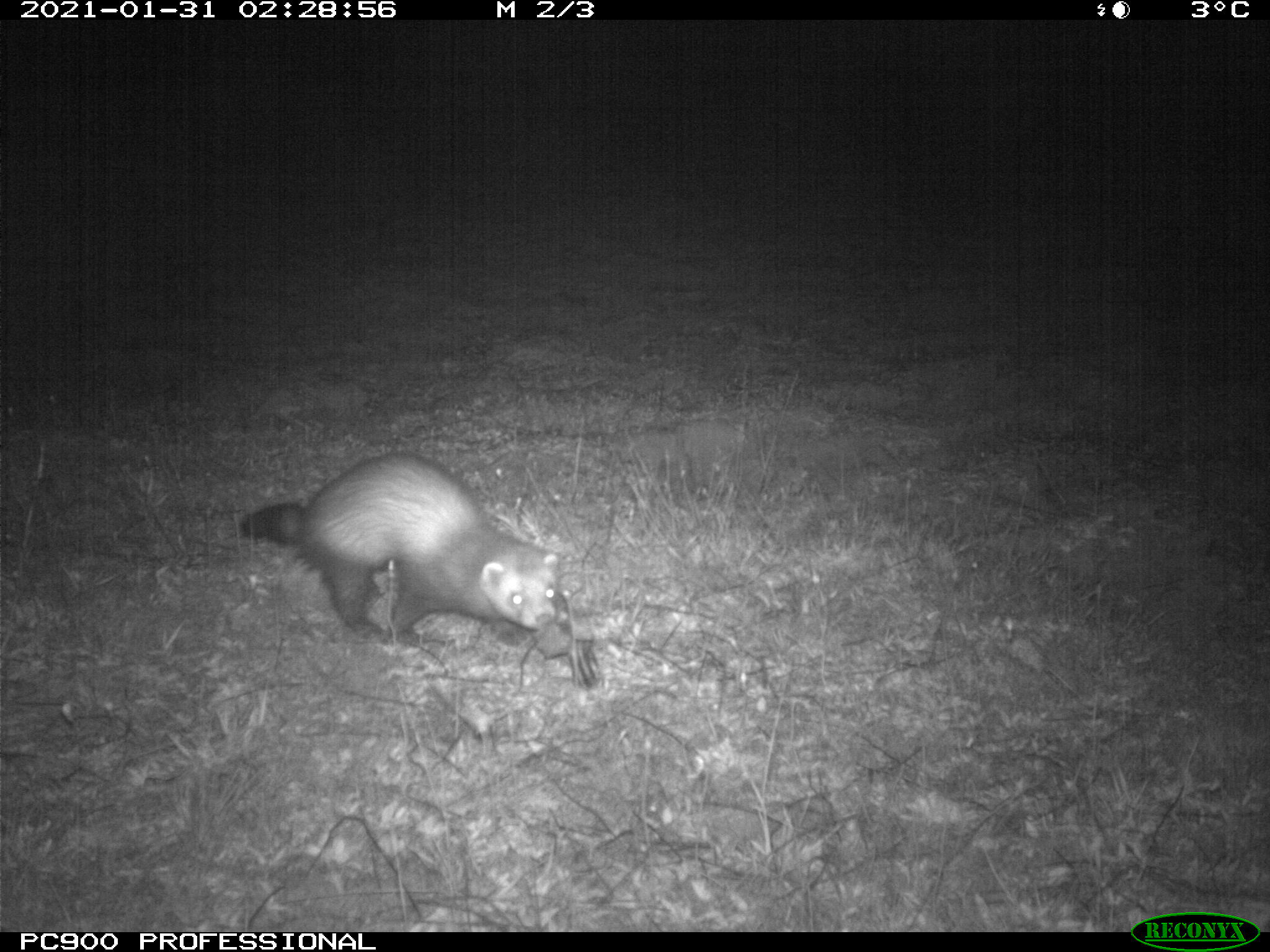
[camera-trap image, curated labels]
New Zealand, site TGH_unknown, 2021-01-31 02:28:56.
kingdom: Animalia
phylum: Chordata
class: Mammalia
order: Carnivora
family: Mustelidae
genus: Mustela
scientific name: Mustela furo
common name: ferret